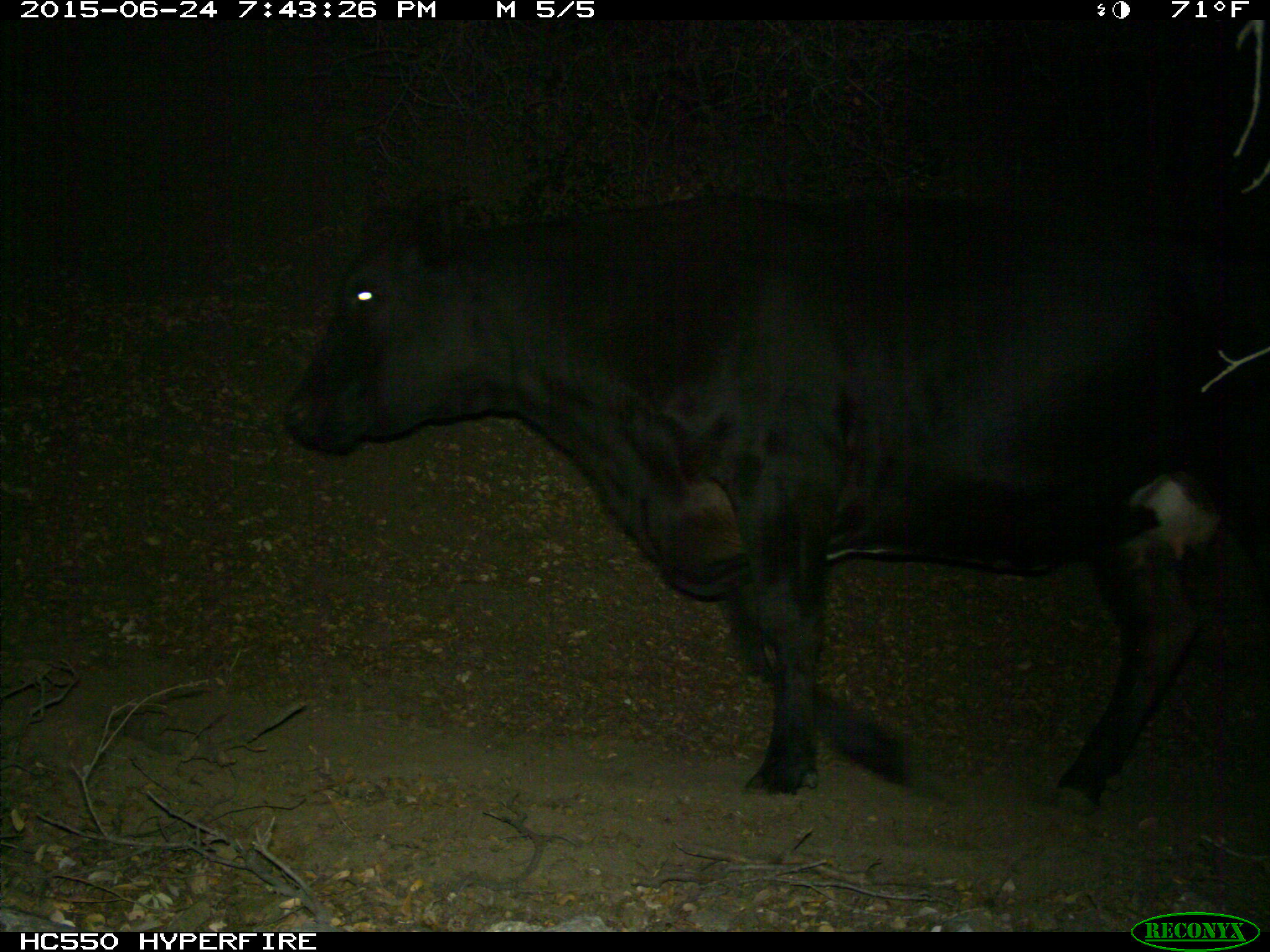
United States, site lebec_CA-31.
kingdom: Animalia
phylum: Chordata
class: Mammalia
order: Artiodactyla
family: Bovidae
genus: Bos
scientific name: Bos taurus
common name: domestic cow